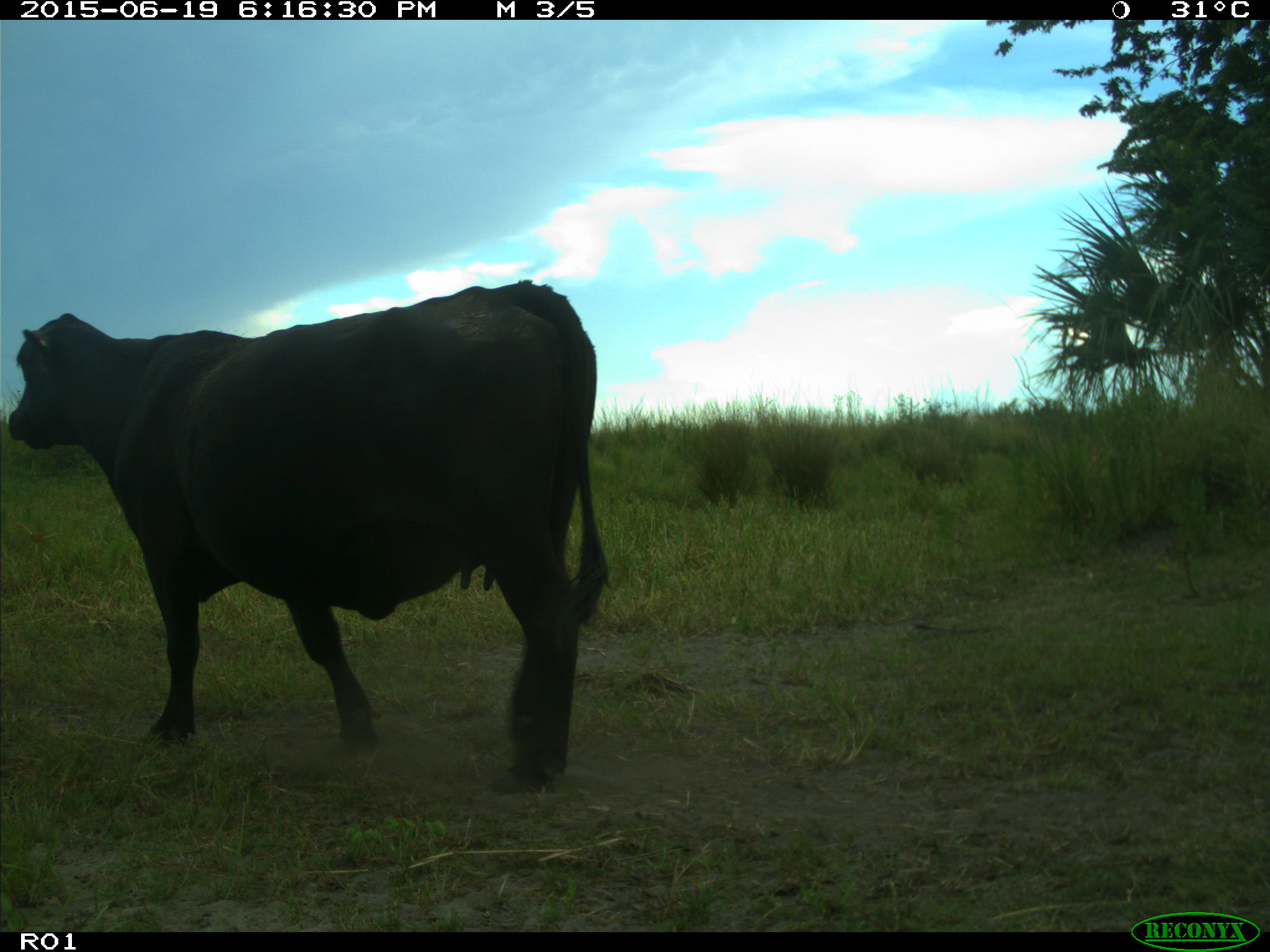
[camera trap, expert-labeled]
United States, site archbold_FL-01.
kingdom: Animalia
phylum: Chordata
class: Mammalia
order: Artiodactyla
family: Bovidae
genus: Bos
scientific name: Bos taurus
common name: domestic cow